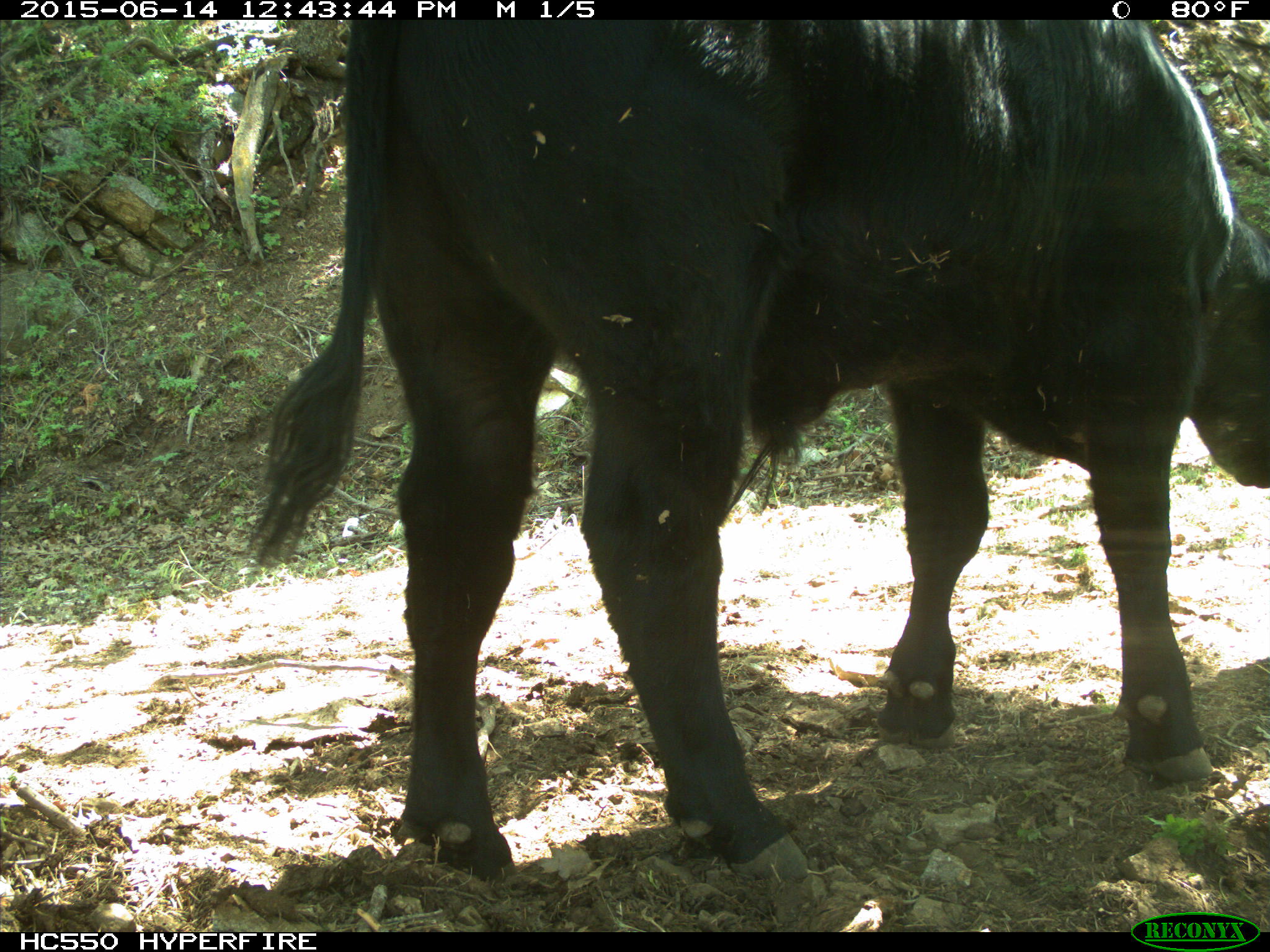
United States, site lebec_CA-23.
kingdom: Animalia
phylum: Chordata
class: Mammalia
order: Artiodactyla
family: Bovidae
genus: Bos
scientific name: Bos taurus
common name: domestic cow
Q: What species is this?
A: Bos taurus (domestic cow).